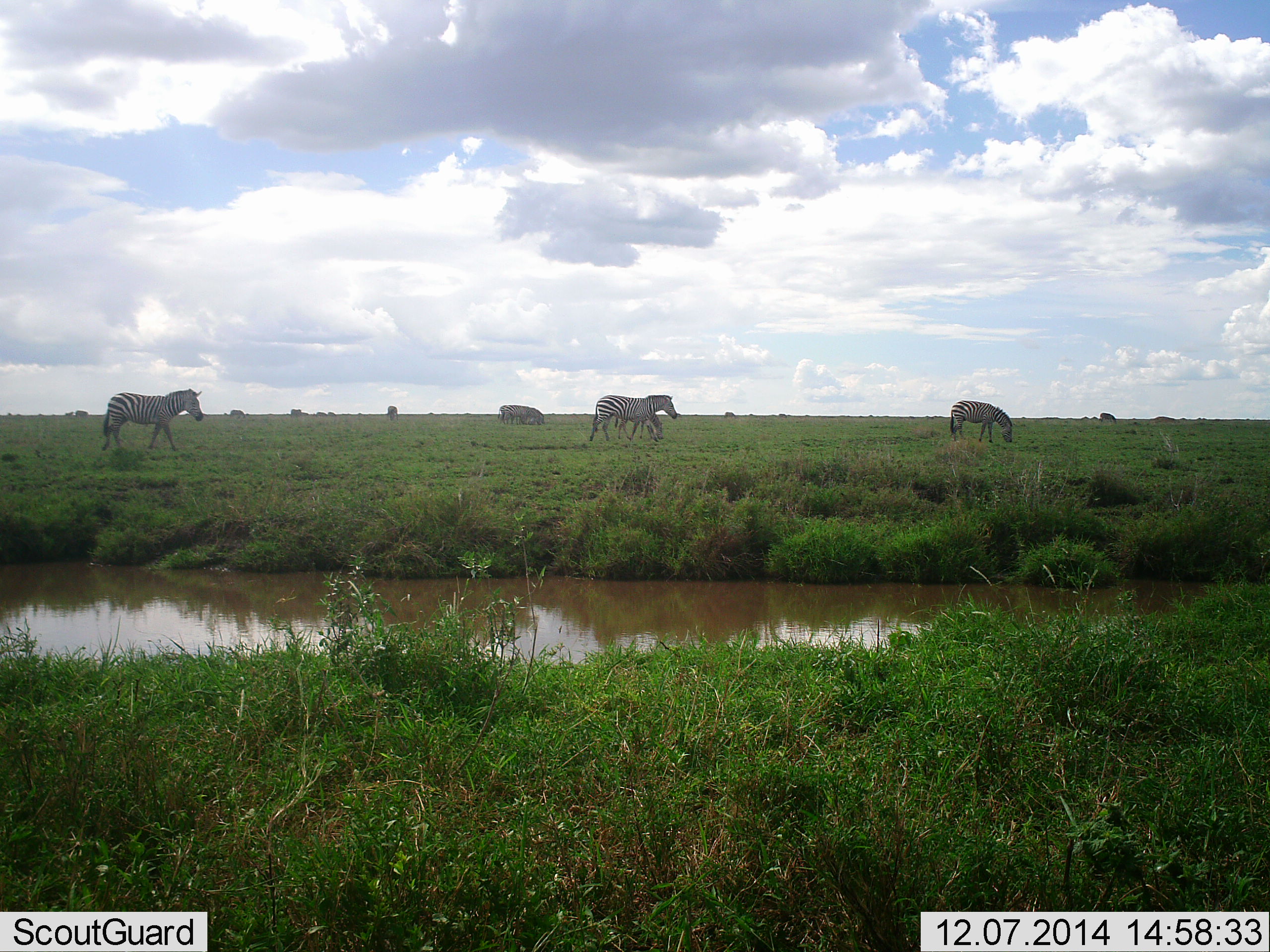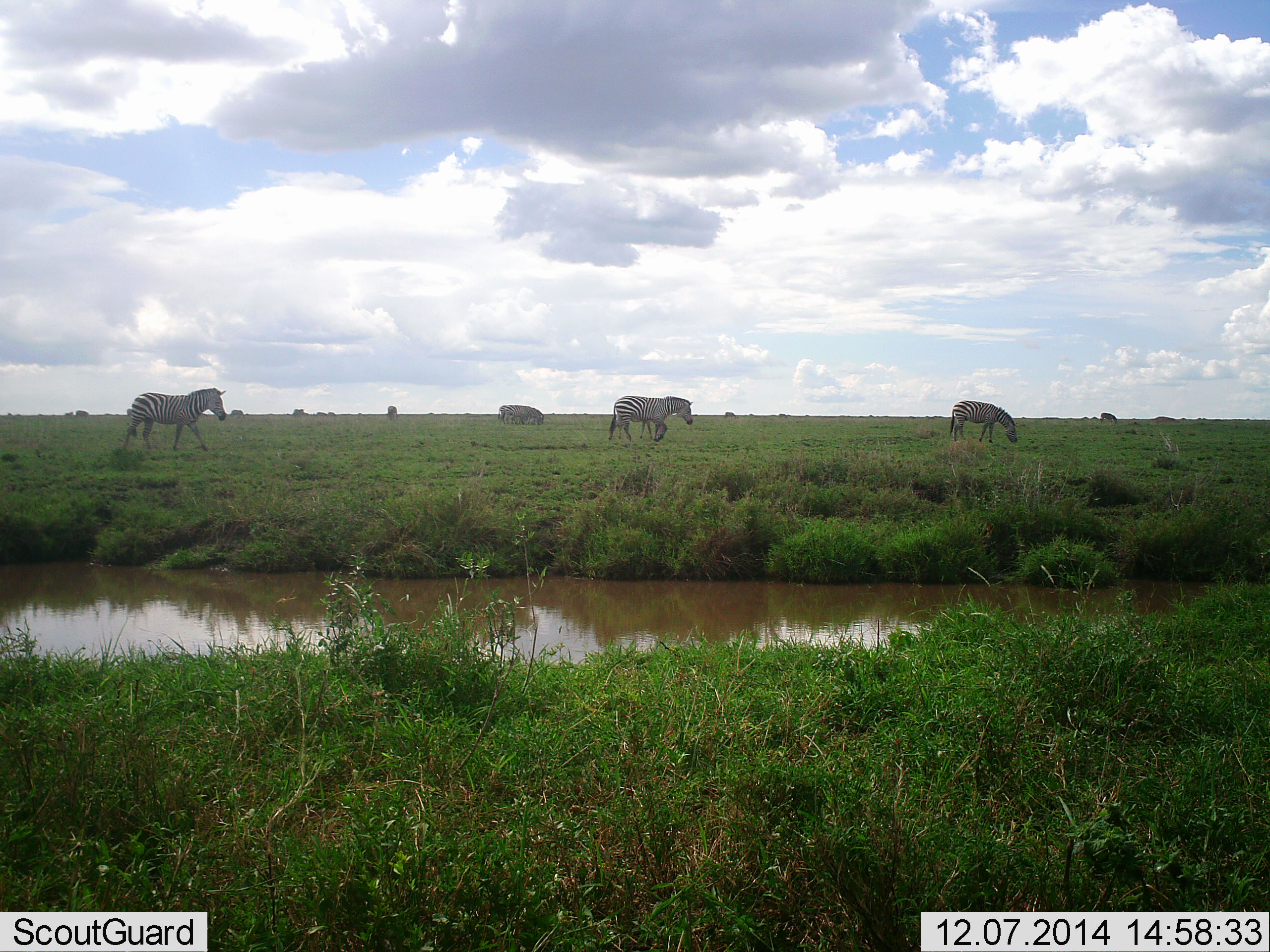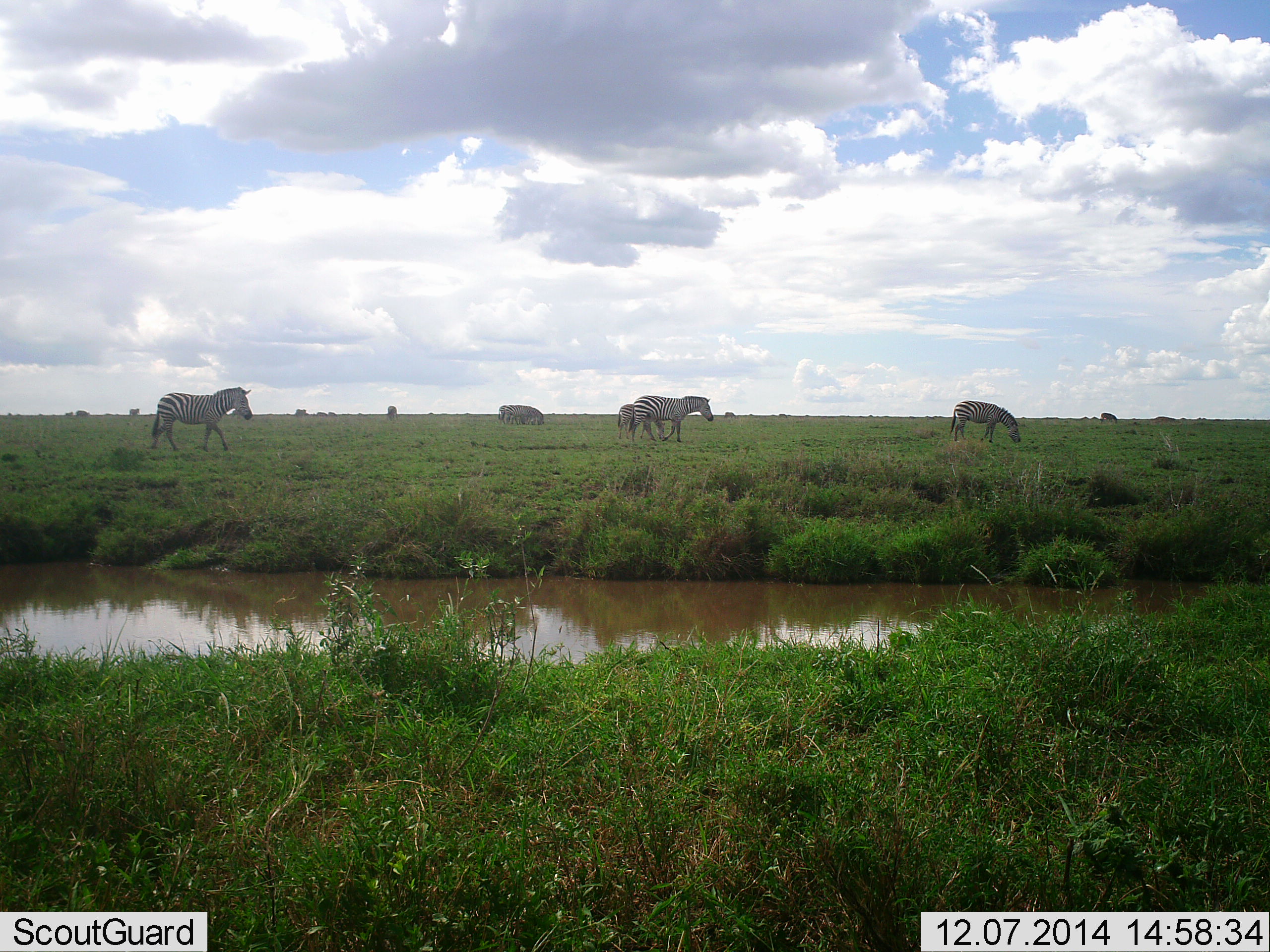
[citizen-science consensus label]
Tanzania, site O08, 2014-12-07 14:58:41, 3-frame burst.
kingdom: Animalia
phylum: Chordata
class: Mammalia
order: Perissodactyla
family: Equidae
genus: Equus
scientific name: Equus quagga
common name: plains zebra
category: zebra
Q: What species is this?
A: Zebra (plains zebra) (Equus quagga).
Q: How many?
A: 4.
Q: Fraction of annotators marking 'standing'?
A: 30%.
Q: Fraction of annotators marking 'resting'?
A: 0%.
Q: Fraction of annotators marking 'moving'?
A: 90%.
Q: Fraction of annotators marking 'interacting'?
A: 0%.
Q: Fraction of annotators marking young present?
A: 0%.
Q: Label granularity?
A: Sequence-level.